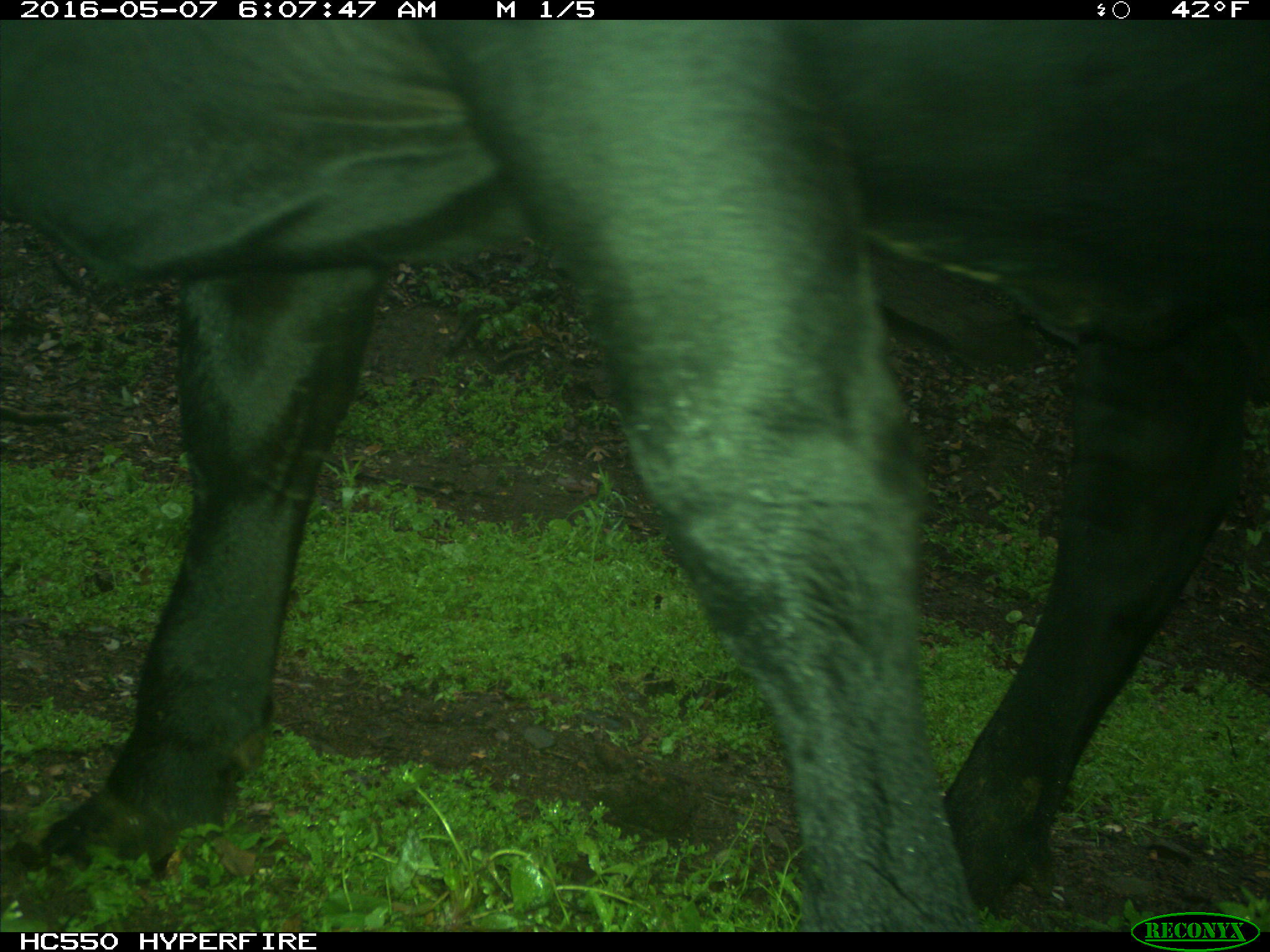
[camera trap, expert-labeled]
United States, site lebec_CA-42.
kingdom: Animalia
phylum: Chordata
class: Mammalia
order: Artiodactyla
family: Bovidae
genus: Bos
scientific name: Bos taurus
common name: domestic cow